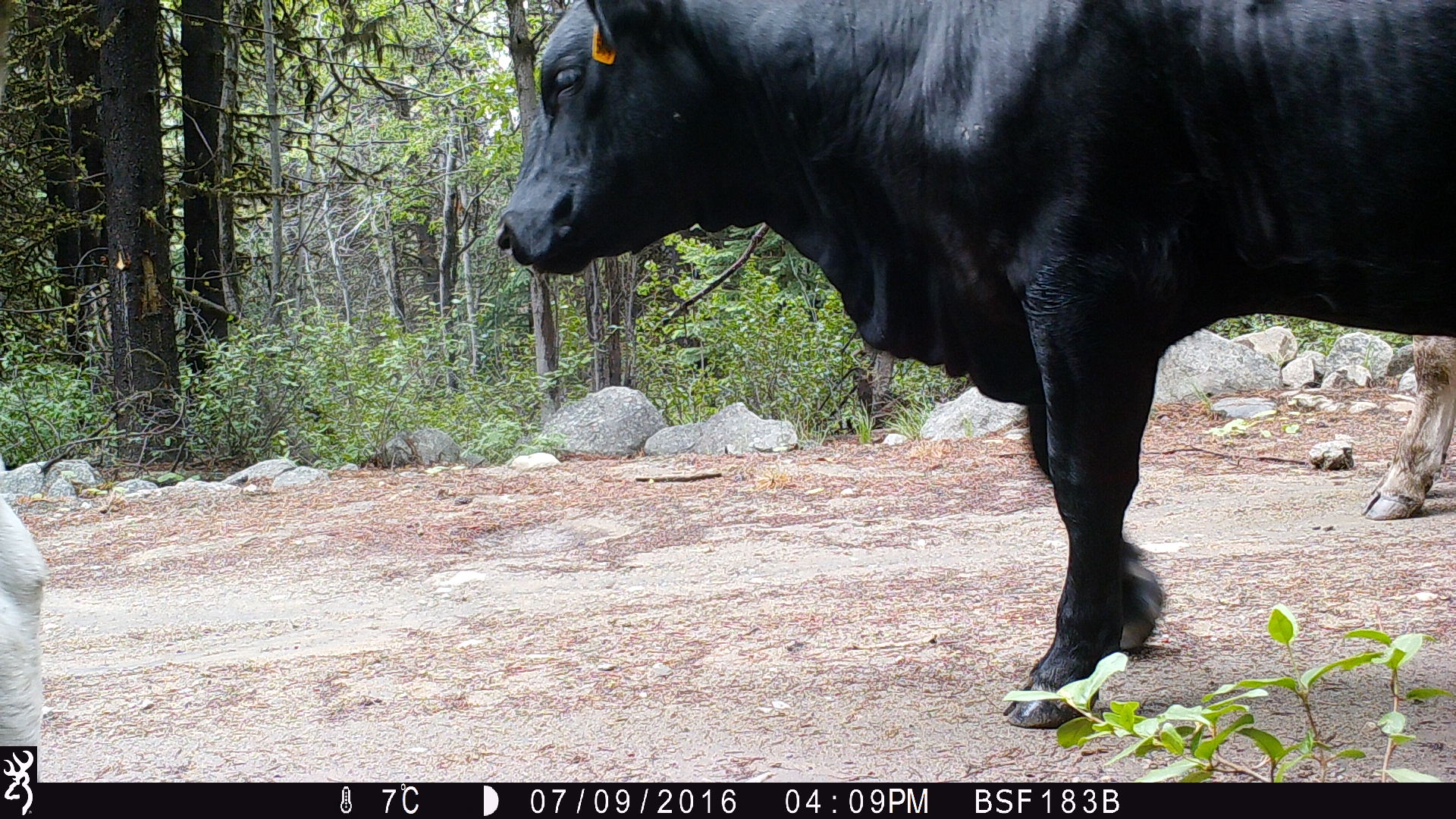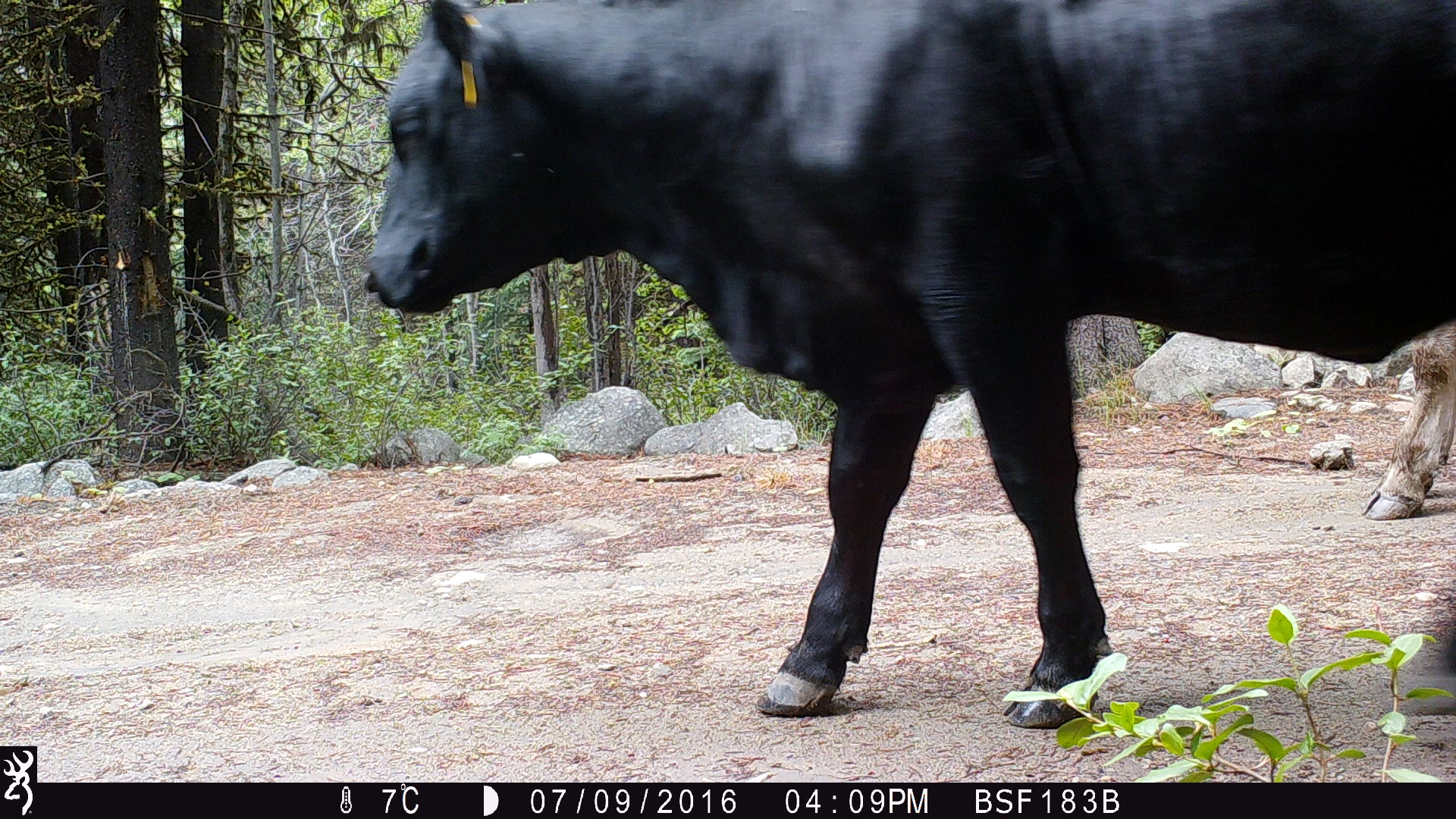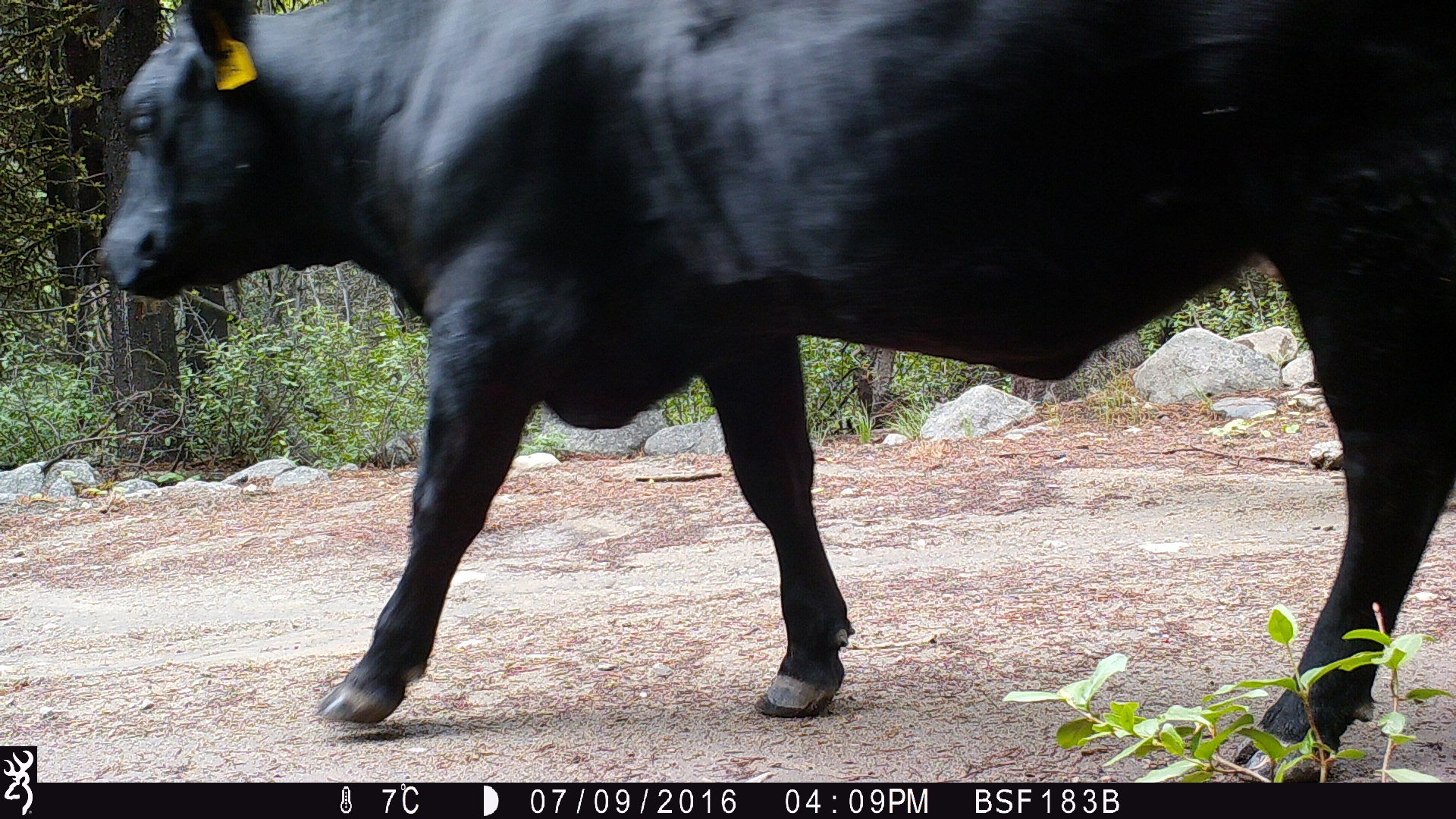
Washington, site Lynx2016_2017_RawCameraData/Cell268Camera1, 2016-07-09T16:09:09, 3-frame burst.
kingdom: Animalia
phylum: Chordata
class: Mammalia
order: Artiodactyla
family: Bovidae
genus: Bos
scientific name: Bos taurus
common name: domestic cattle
Domestic cattle (Bos taurus). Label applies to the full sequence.